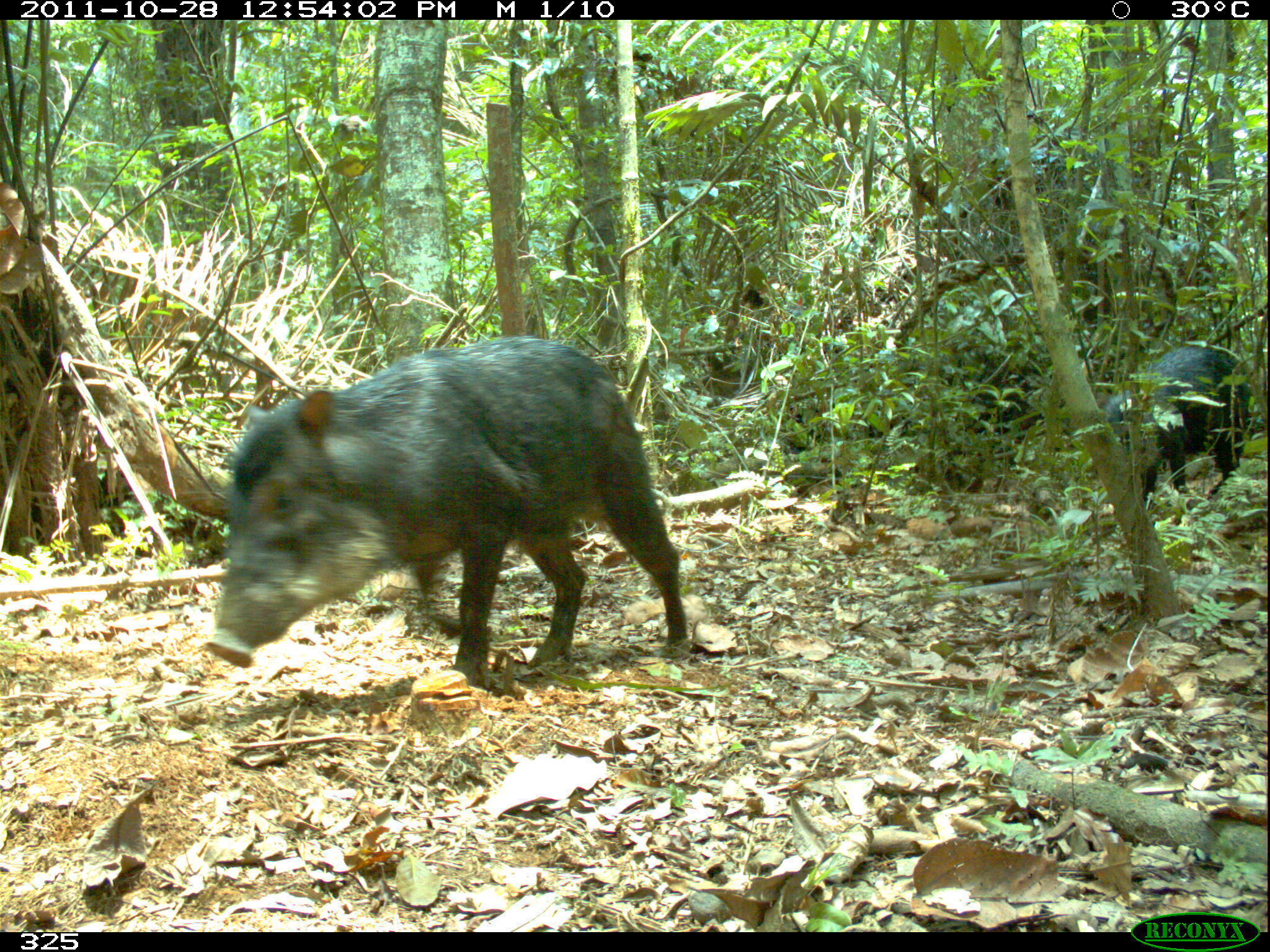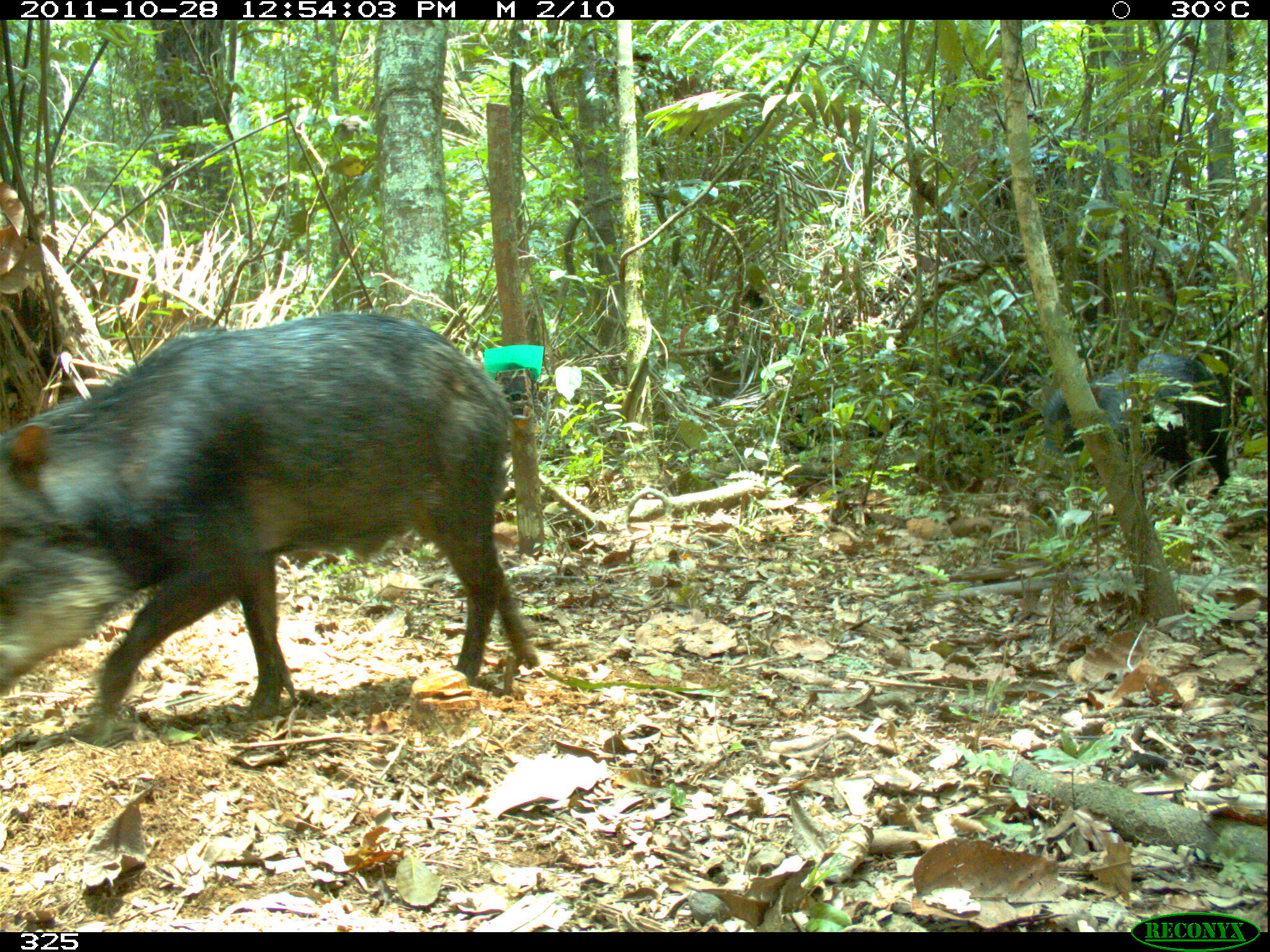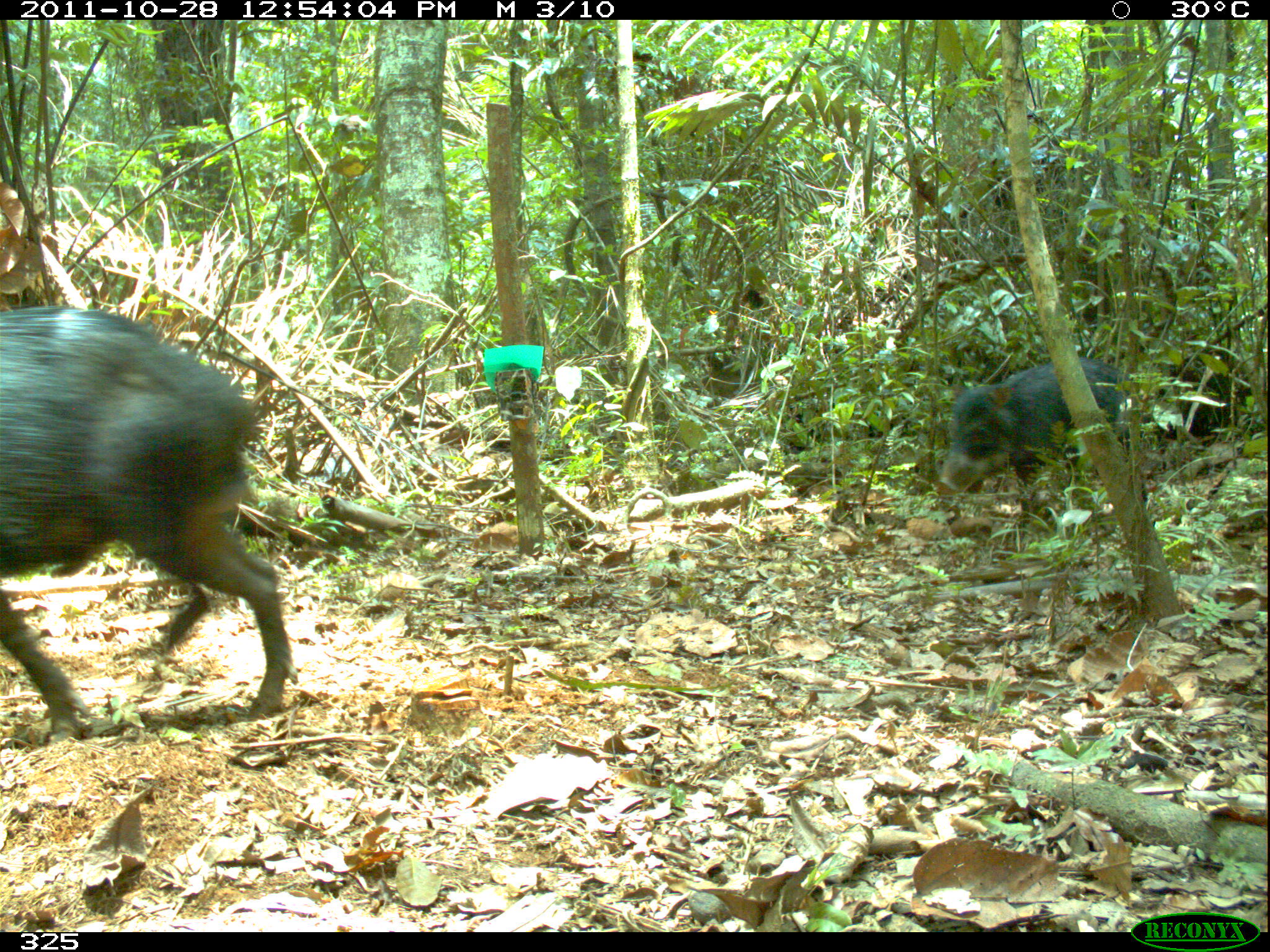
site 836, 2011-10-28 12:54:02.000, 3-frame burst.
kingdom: Animalia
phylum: Chordata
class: Mammalia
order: Artiodactyla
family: Tayassuidae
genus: Tayassu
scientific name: Tayassu pecari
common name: white-lipped peccary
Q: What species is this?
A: Tayassu pecari (white-lipped peccary).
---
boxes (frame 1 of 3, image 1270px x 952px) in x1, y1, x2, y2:
tayassu pecari: 205, 338, 684, 698; 1102, 342, 1257, 512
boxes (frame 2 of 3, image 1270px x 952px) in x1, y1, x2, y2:
tayassu pecari: 0, 311, 541, 748; 1041, 351, 1242, 501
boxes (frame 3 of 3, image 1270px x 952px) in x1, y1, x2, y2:
tayassu pecari: 0, 307, 297, 737; 935, 359, 1136, 525